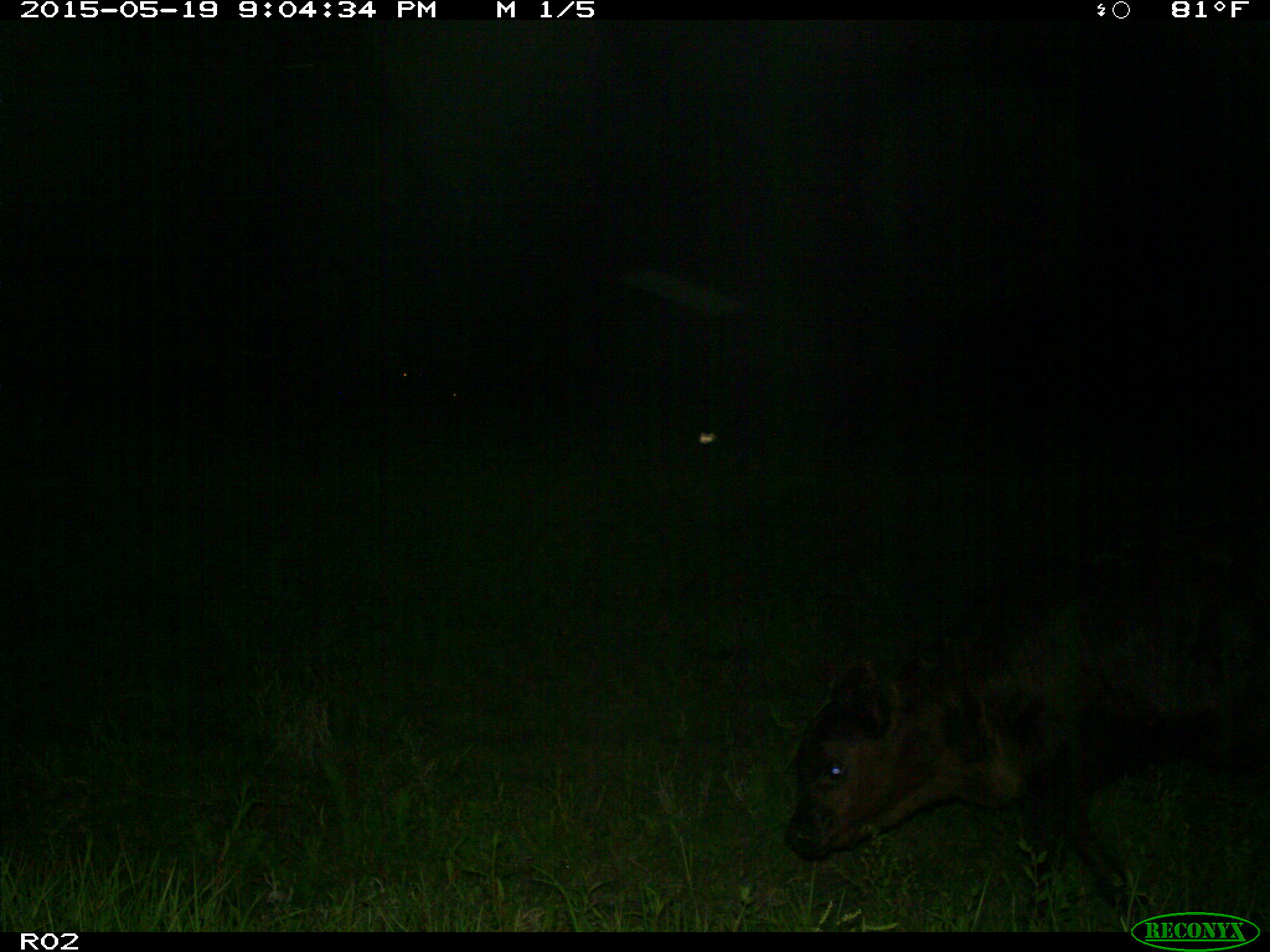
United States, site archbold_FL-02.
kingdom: Animalia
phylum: Chordata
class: Mammalia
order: Artiodactyla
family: Bovidae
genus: Bos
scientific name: Bos taurus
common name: domestic cow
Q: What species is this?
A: Bos taurus (domestic cow).